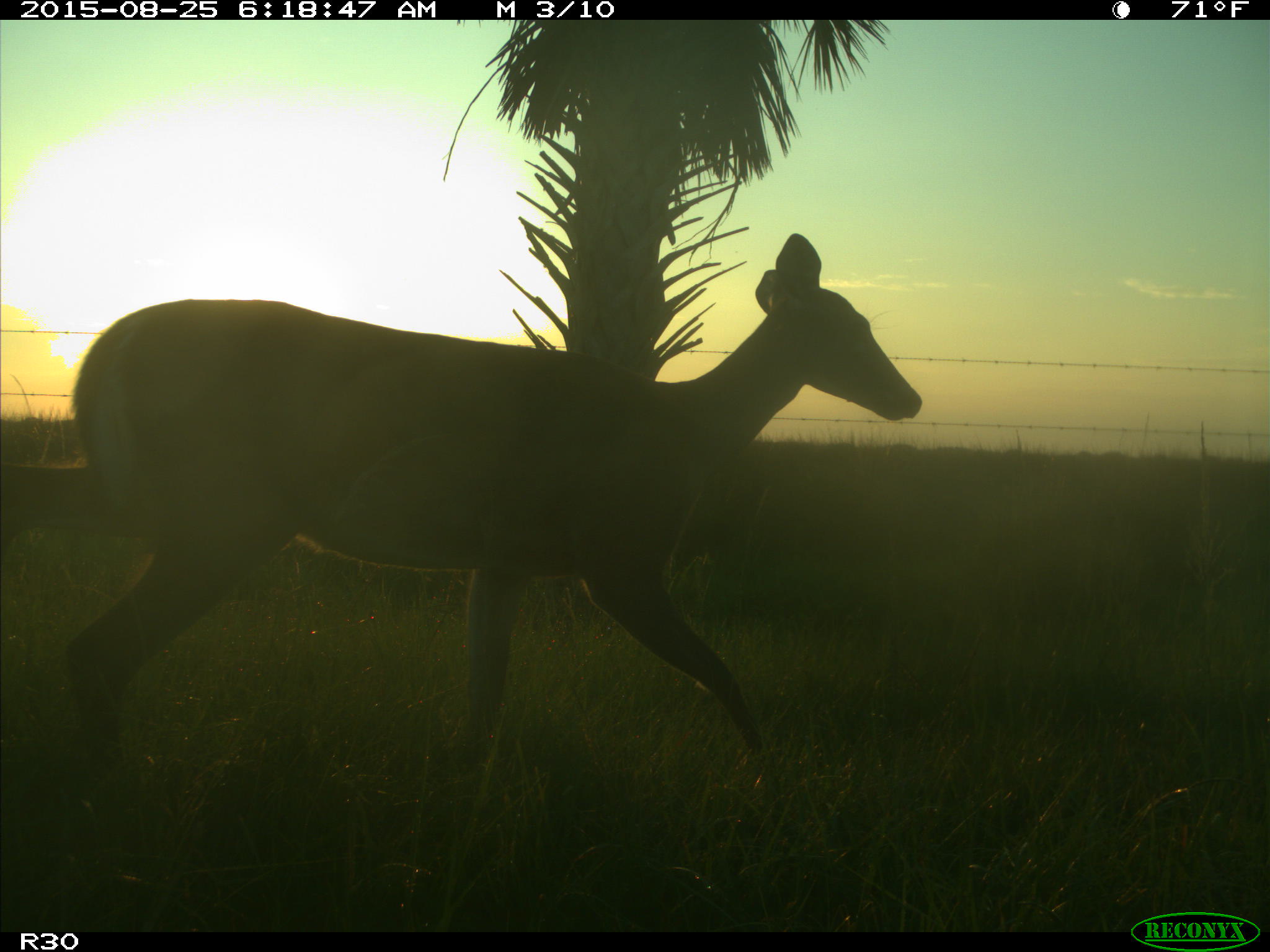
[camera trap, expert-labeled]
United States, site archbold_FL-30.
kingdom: Animalia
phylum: Chordata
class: Mammalia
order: Artiodactyla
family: Cervidae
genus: Odocoileus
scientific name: Odocoileus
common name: deer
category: unidentified deer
Unidentified deer (deer) (Odocoileus).